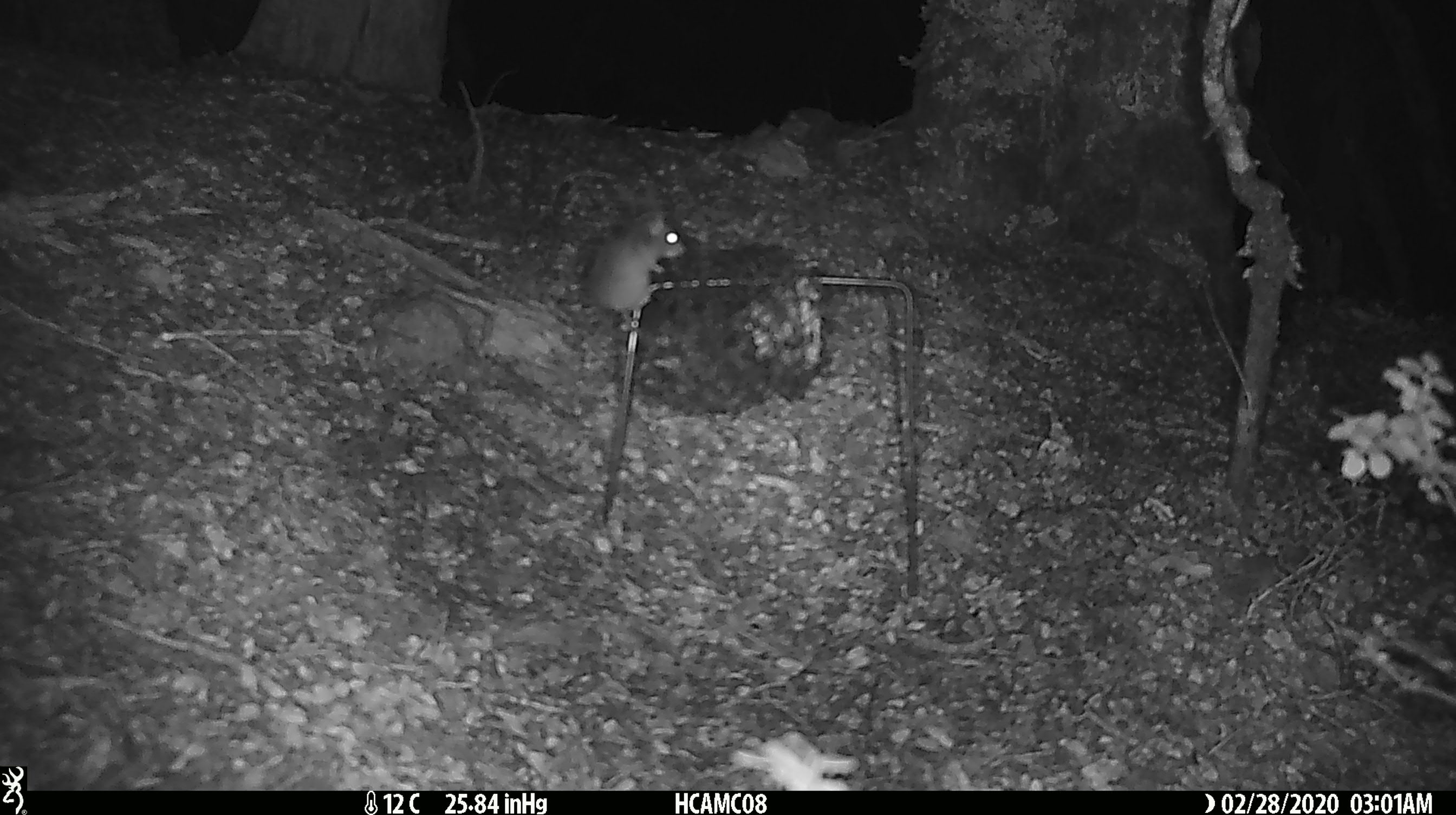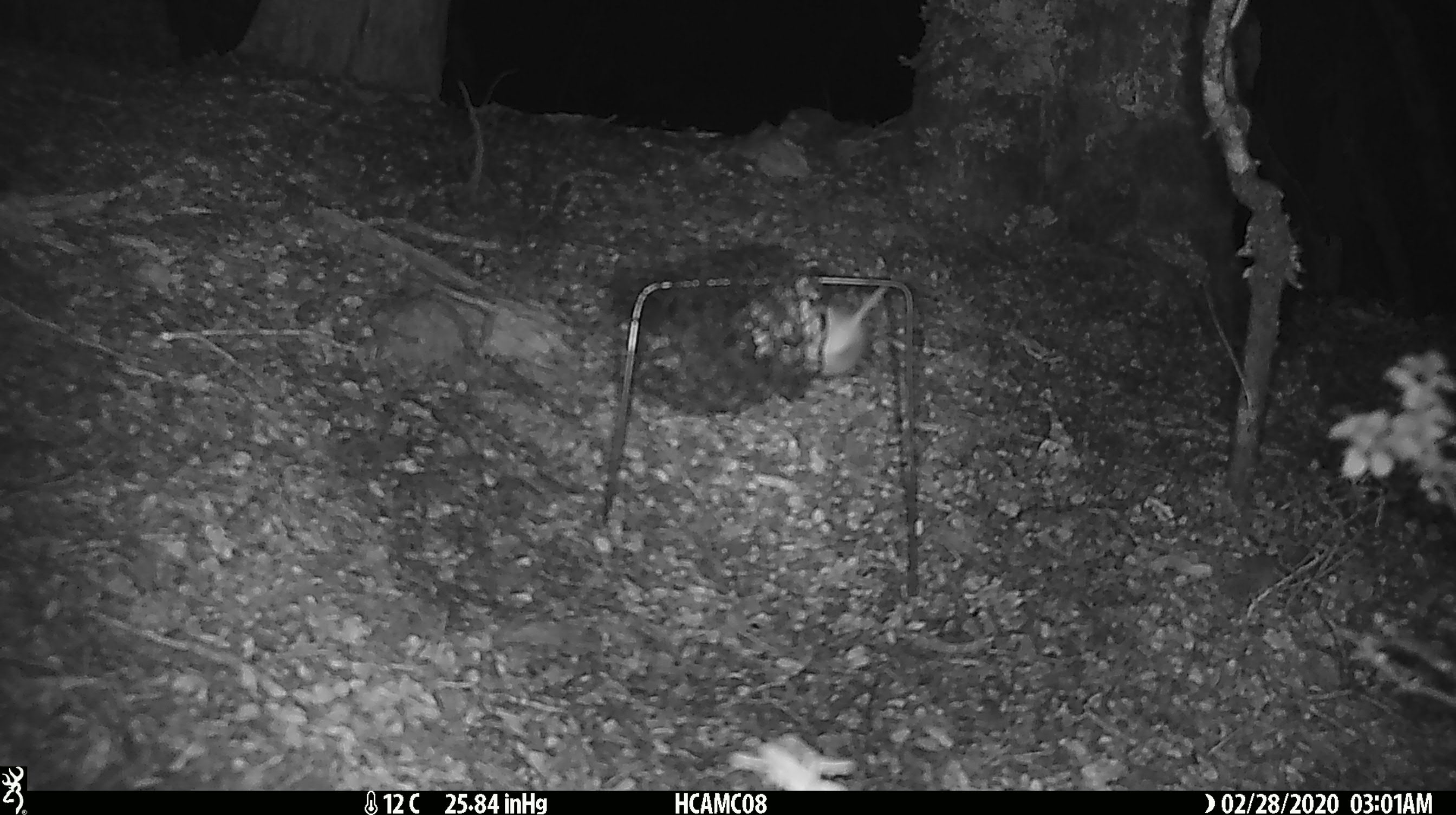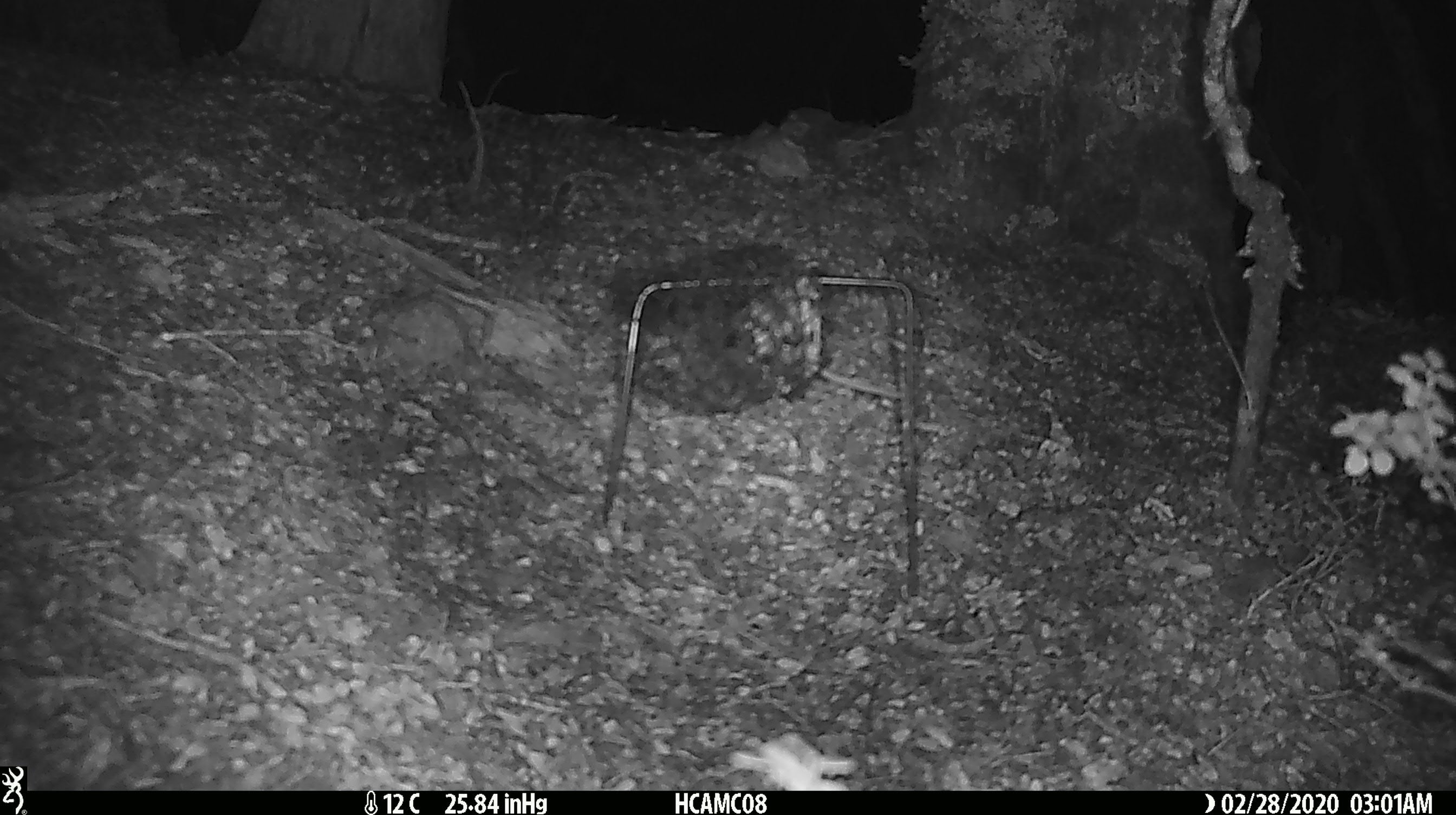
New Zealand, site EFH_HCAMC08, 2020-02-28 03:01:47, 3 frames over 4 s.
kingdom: Animalia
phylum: Chordata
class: Mammalia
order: Rodentia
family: Muridae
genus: Mus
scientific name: Mus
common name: mouse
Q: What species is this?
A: Mouse (Mus).